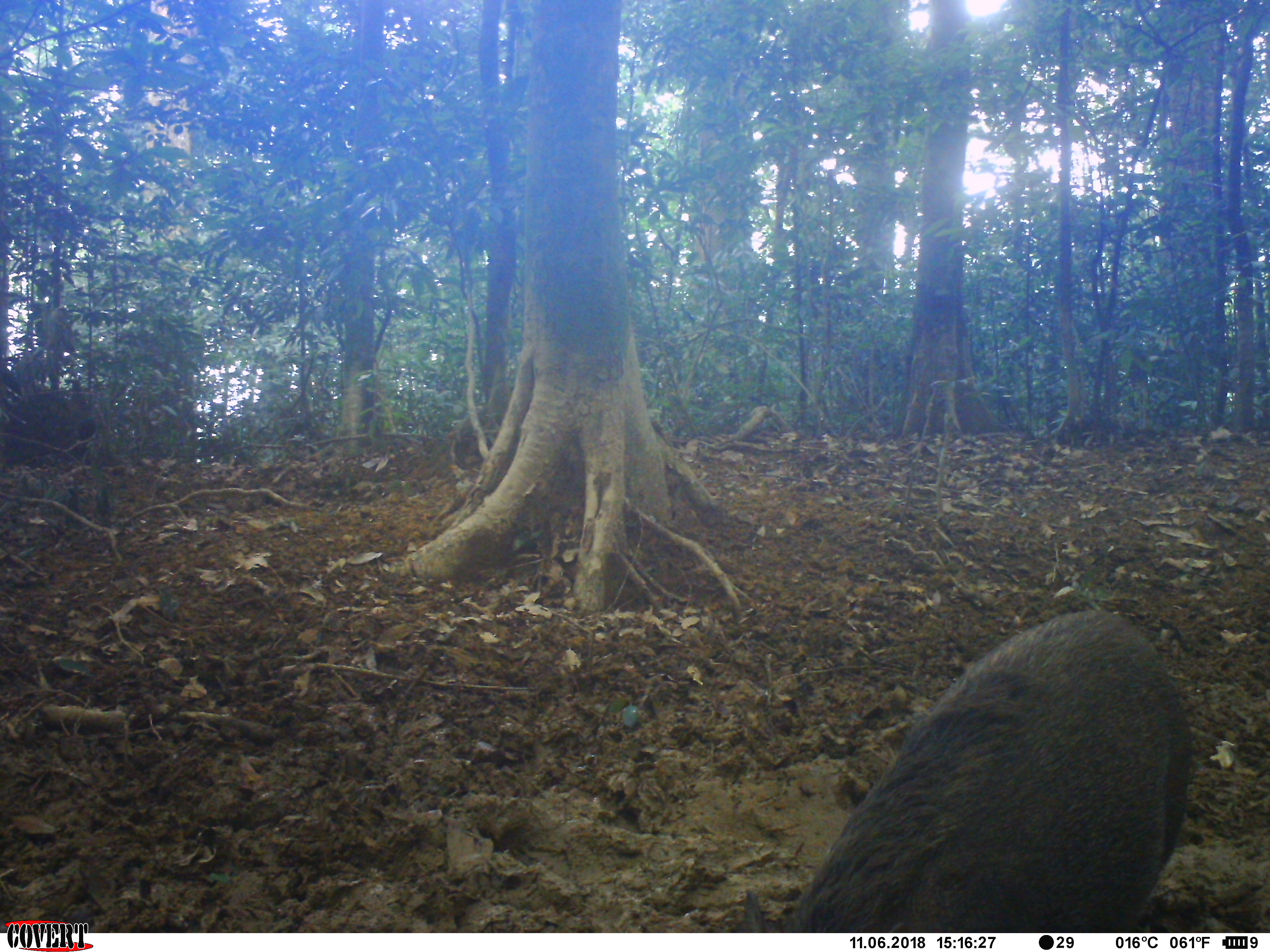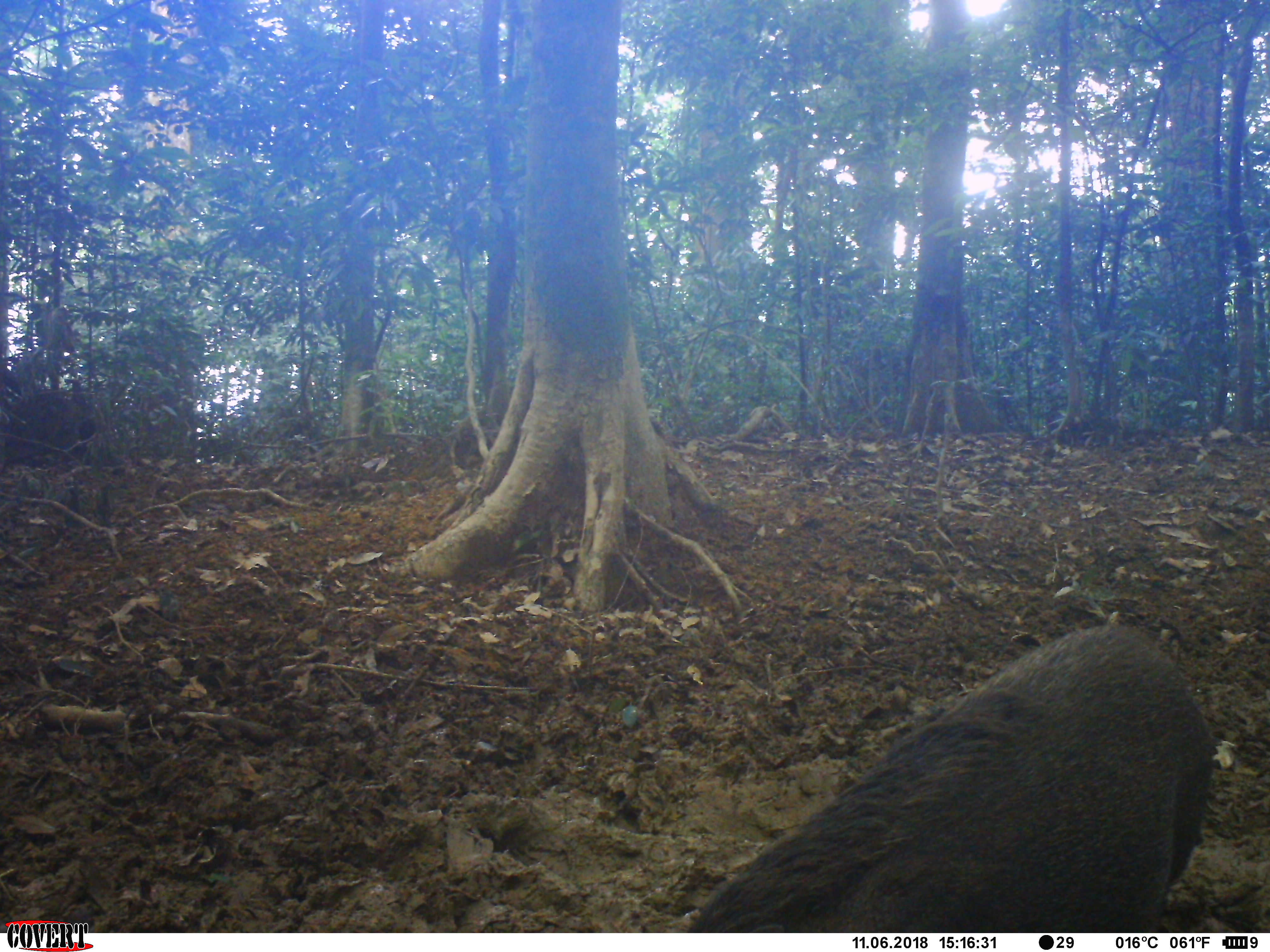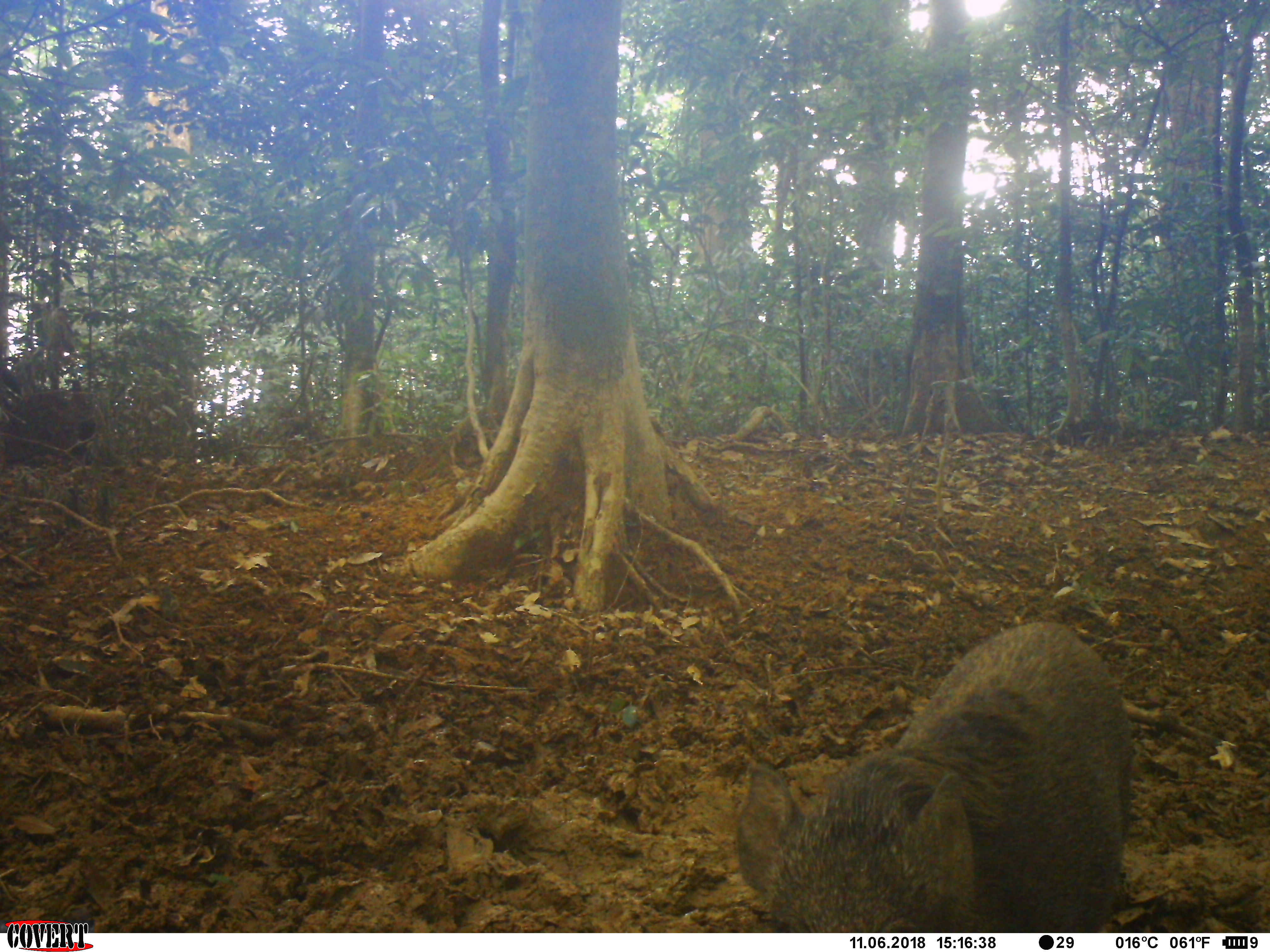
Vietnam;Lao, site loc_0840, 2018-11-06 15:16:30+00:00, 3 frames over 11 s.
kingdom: Animalia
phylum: Chordata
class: Mammalia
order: Artiodactyla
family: Suidae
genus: Sus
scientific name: Sus scrofa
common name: eurasian wild pig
Eurasian wild pig (Sus scrofa). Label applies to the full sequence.